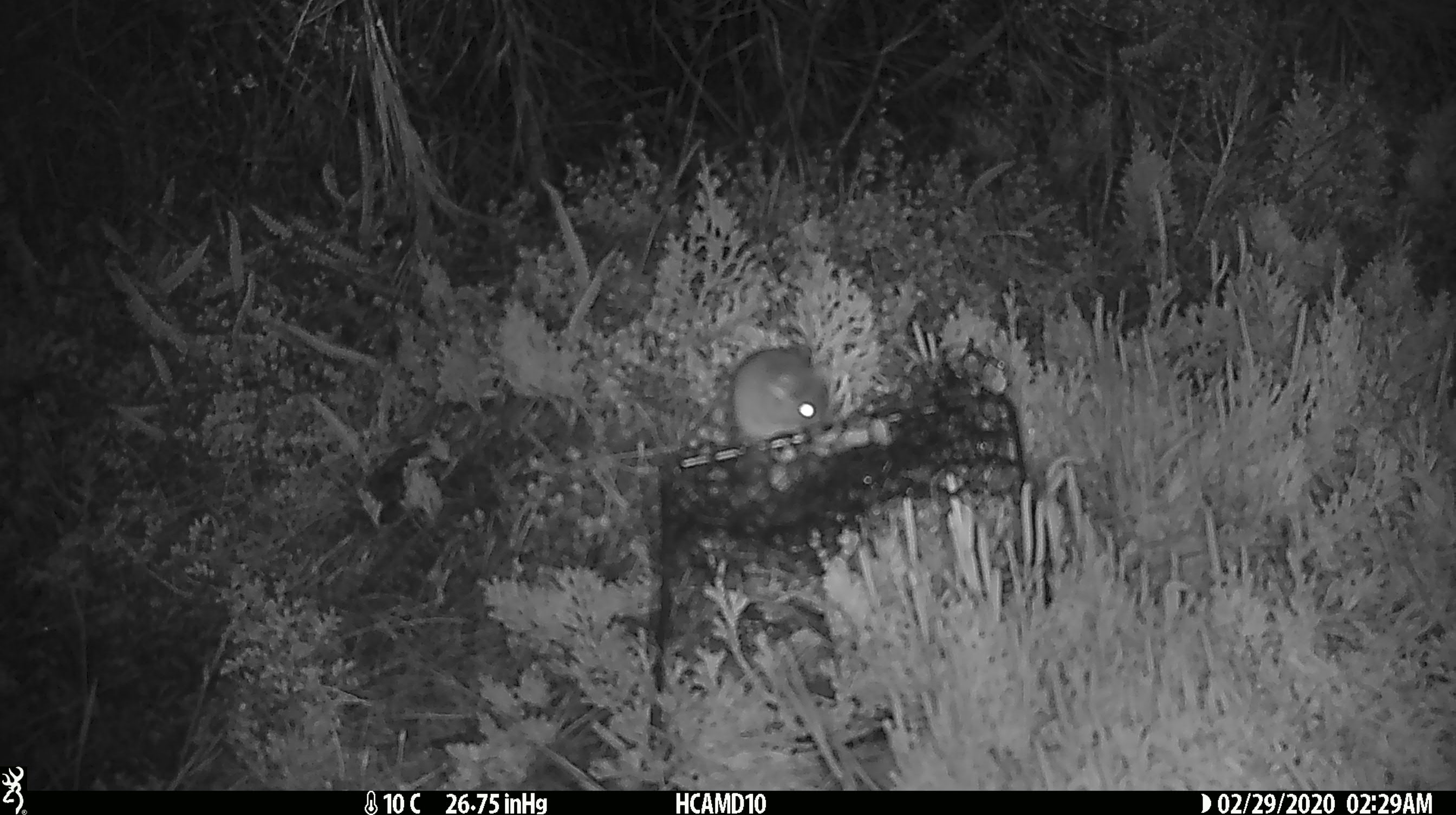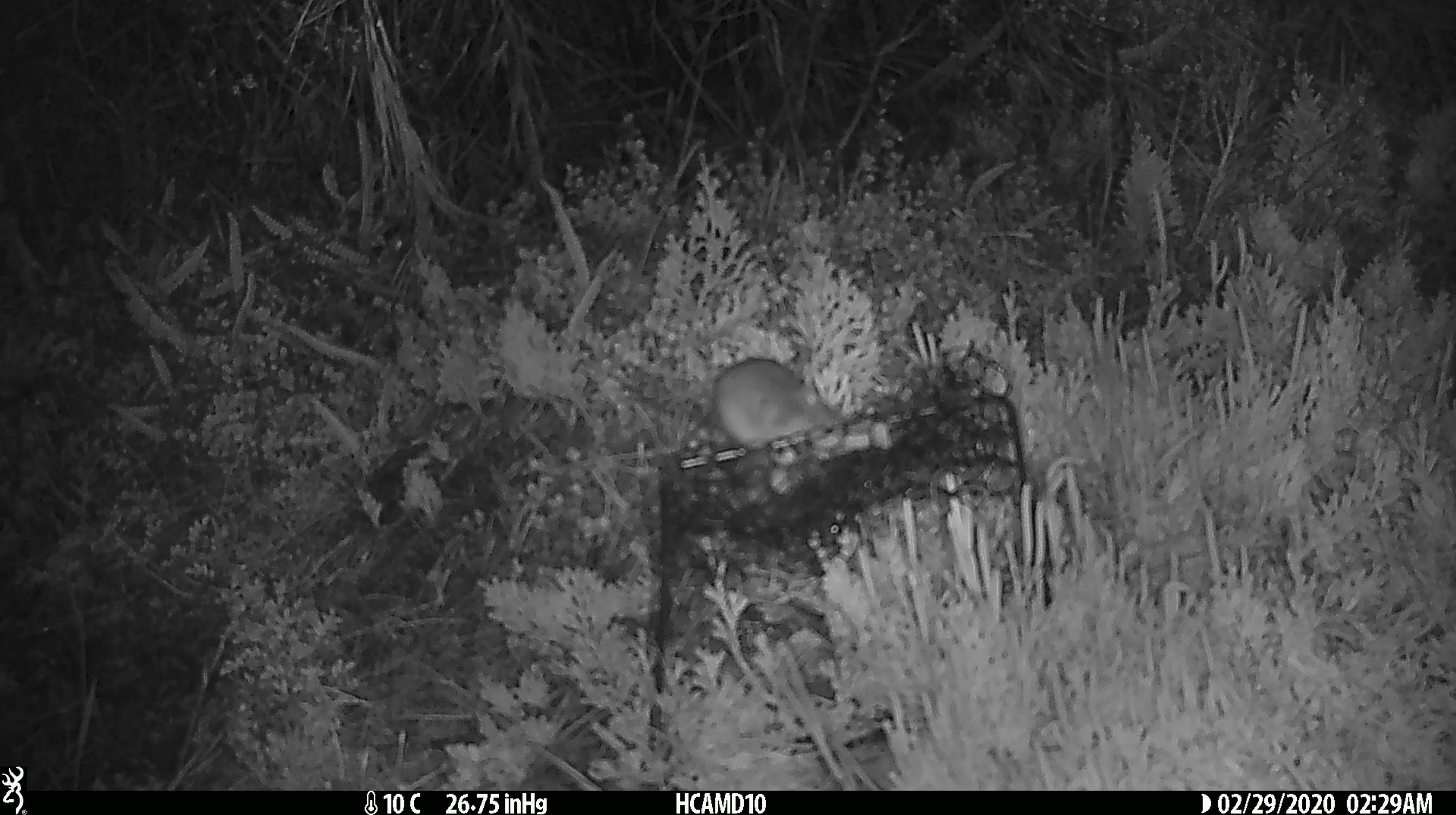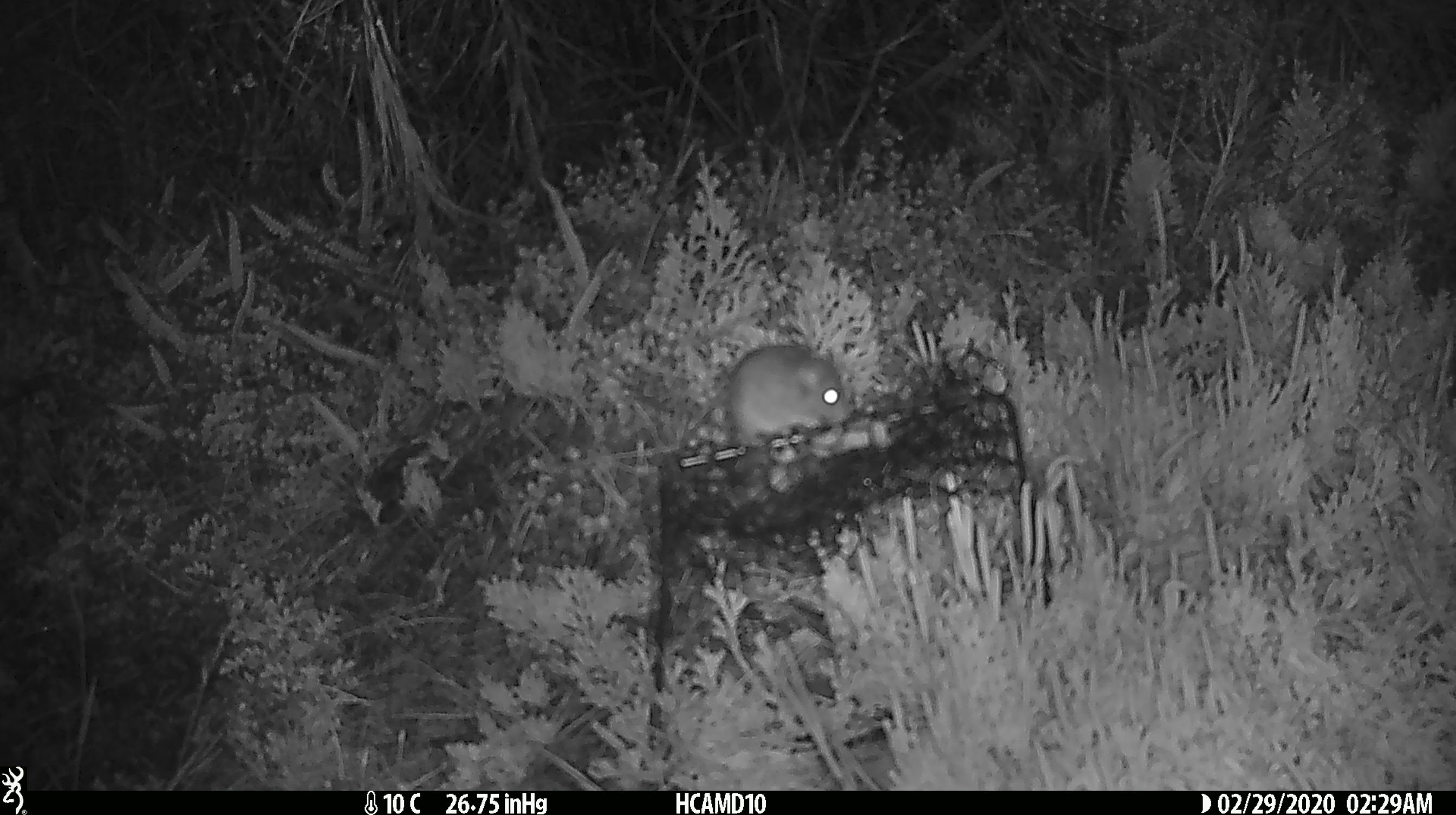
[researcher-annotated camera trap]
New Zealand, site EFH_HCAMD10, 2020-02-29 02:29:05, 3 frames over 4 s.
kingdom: Animalia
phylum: Chordata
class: Mammalia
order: Rodentia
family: Muridae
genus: Mus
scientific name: Mus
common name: mouse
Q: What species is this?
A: Mouse (Mus).